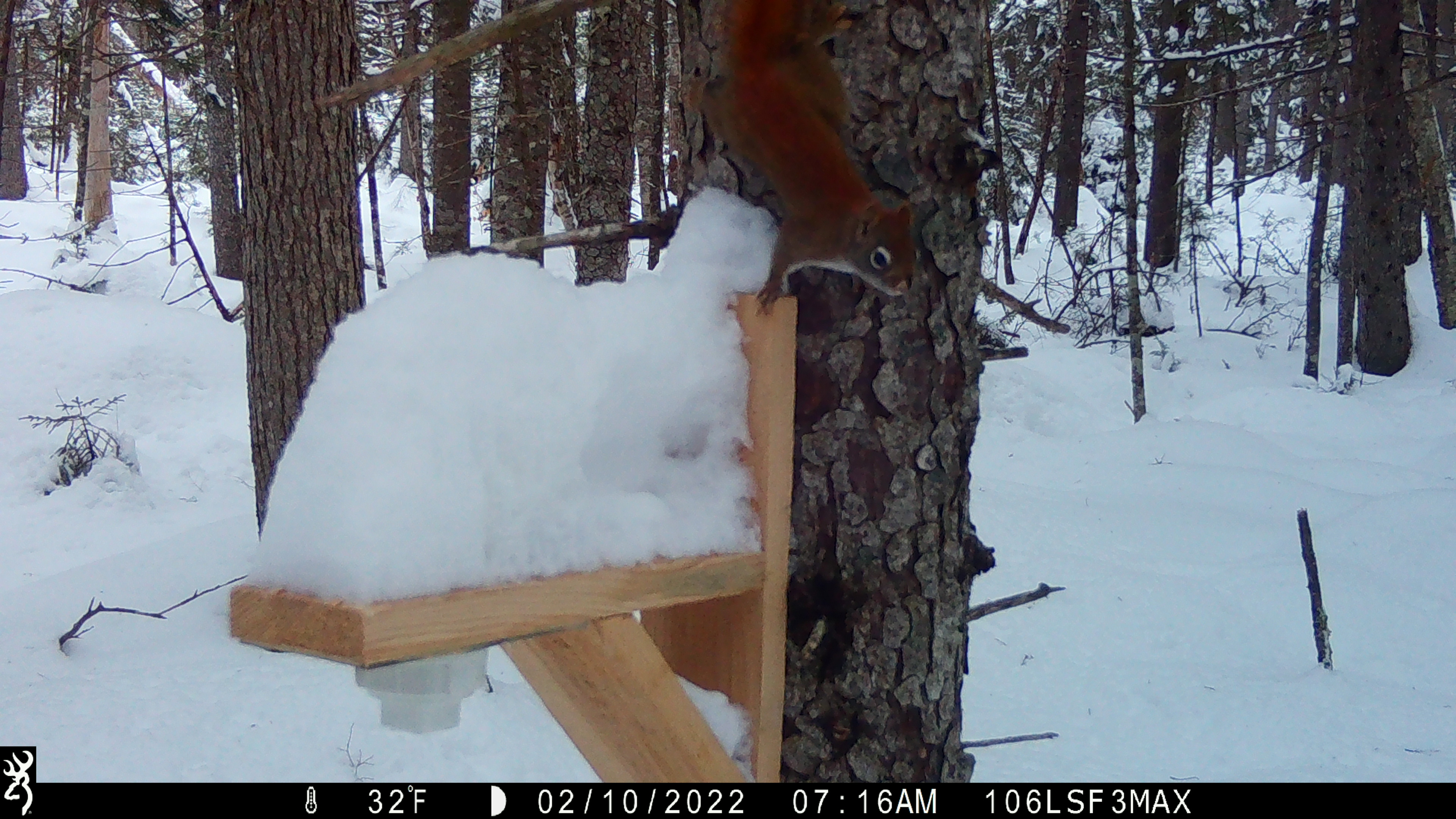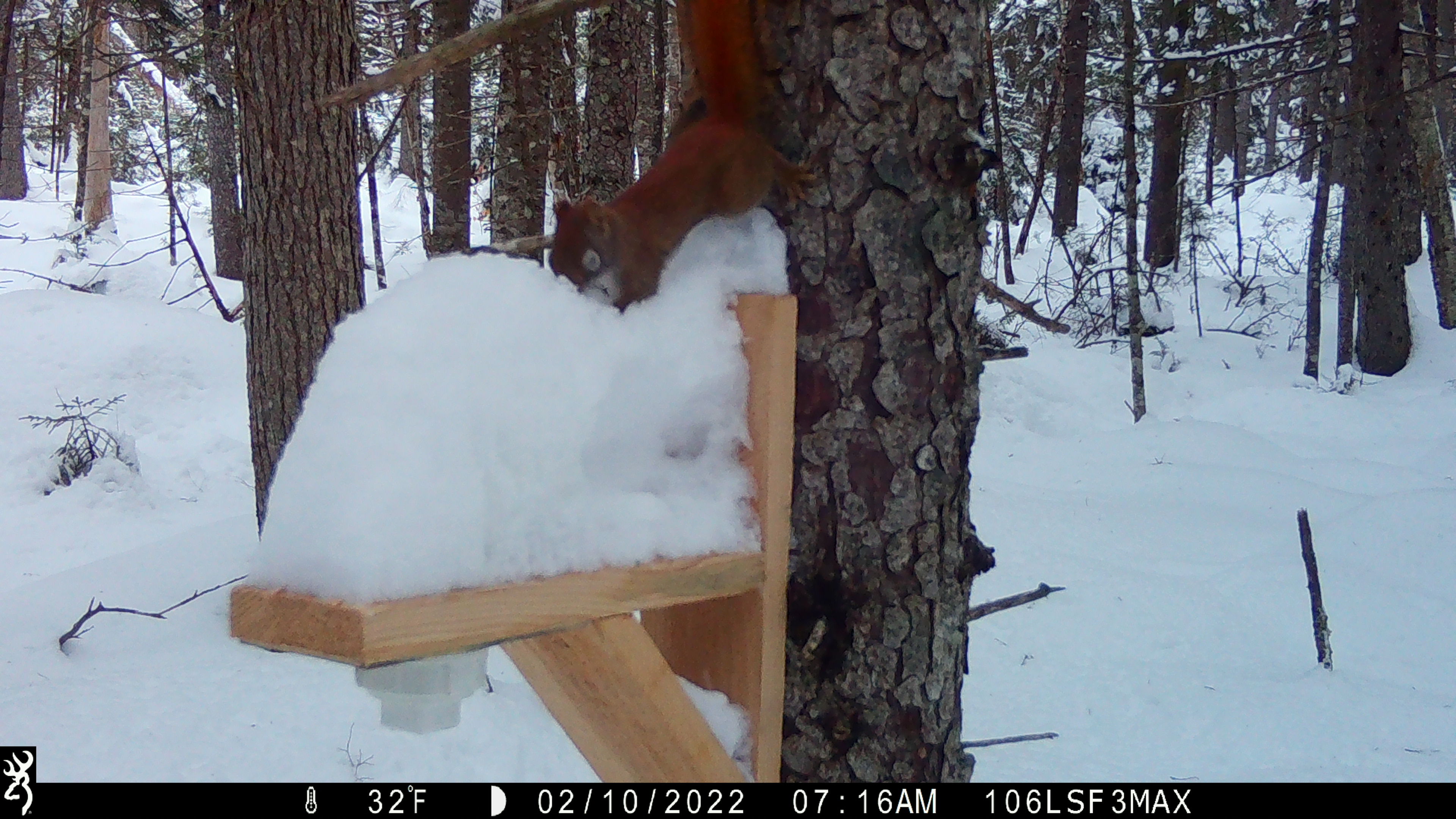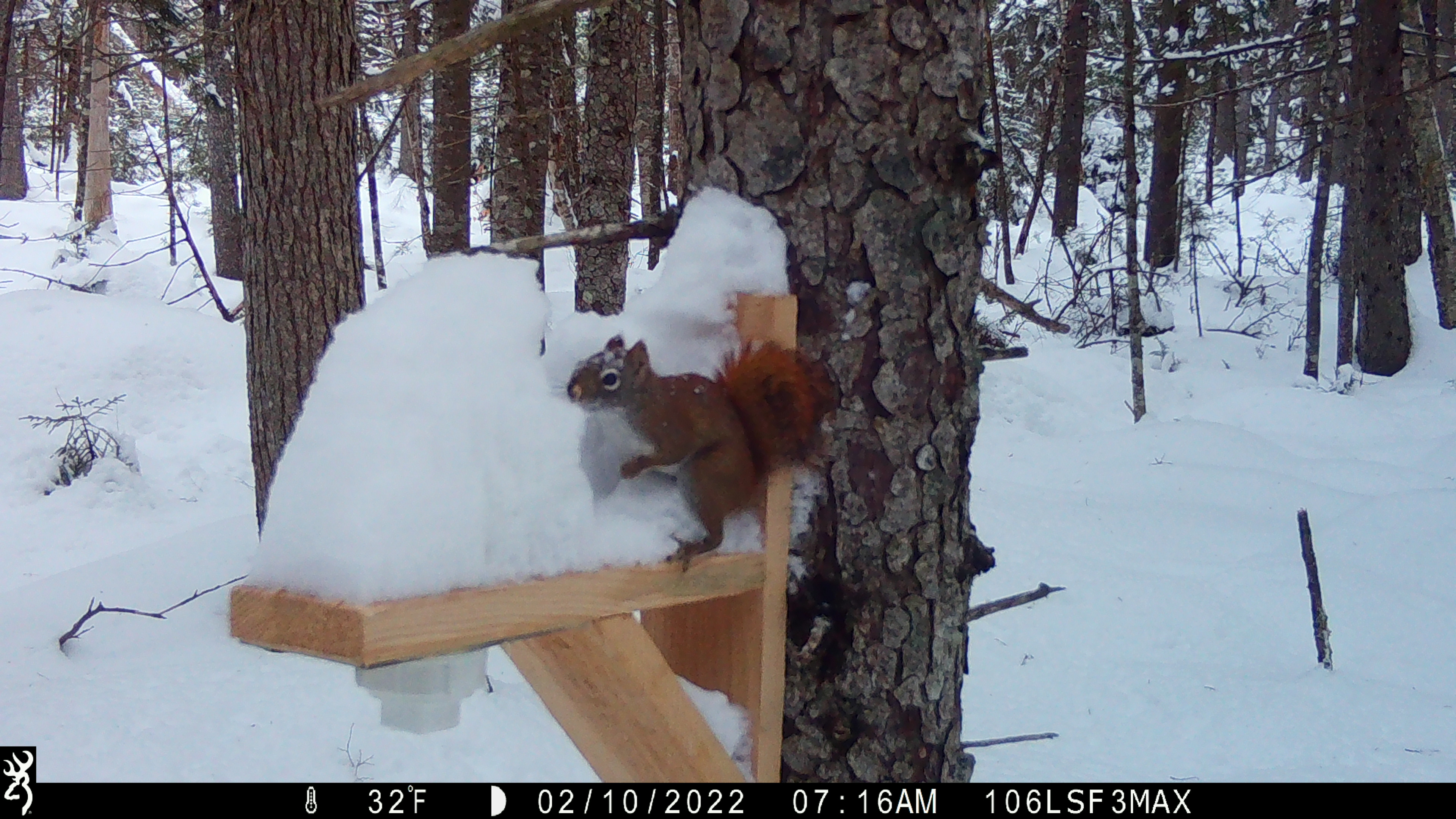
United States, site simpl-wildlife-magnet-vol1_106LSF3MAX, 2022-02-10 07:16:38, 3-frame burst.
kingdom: Animalia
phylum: Chordata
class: Mammalia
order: Rodentia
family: Sciuridae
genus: Tamiasciurus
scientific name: Tamiasciurus hudsonicus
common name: red squirrel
Red squirrel (Tamiasciurus hudsonicus).